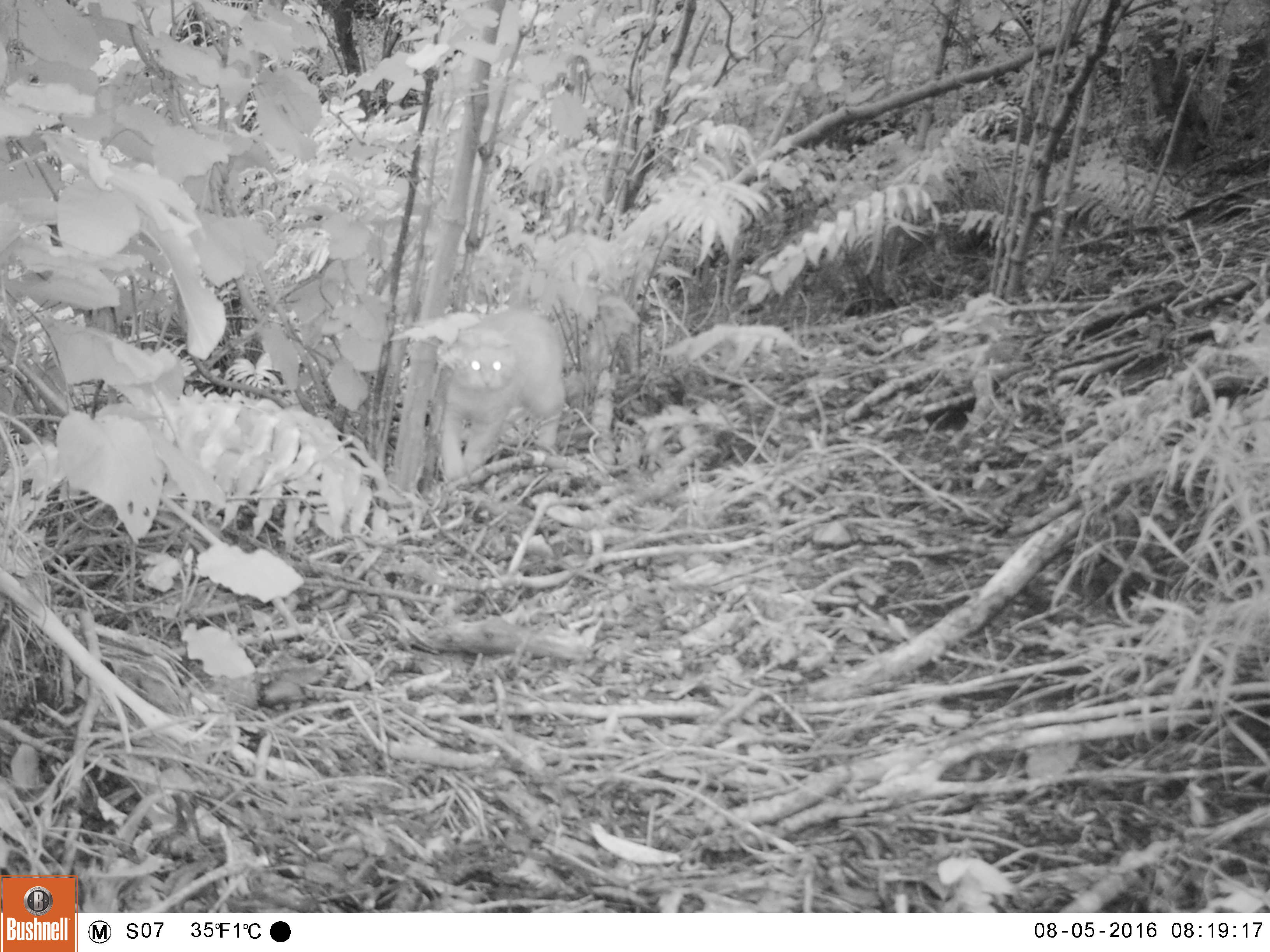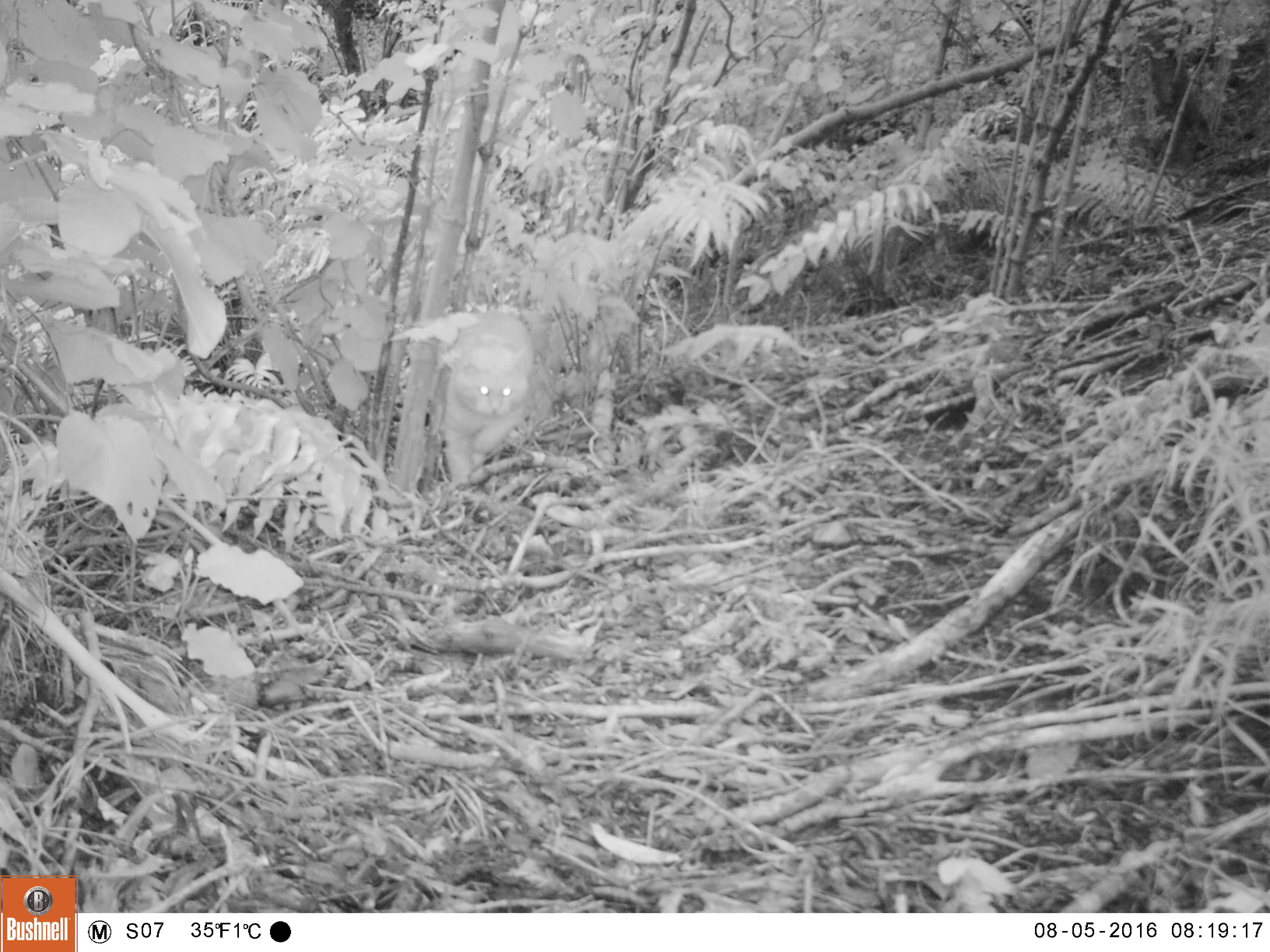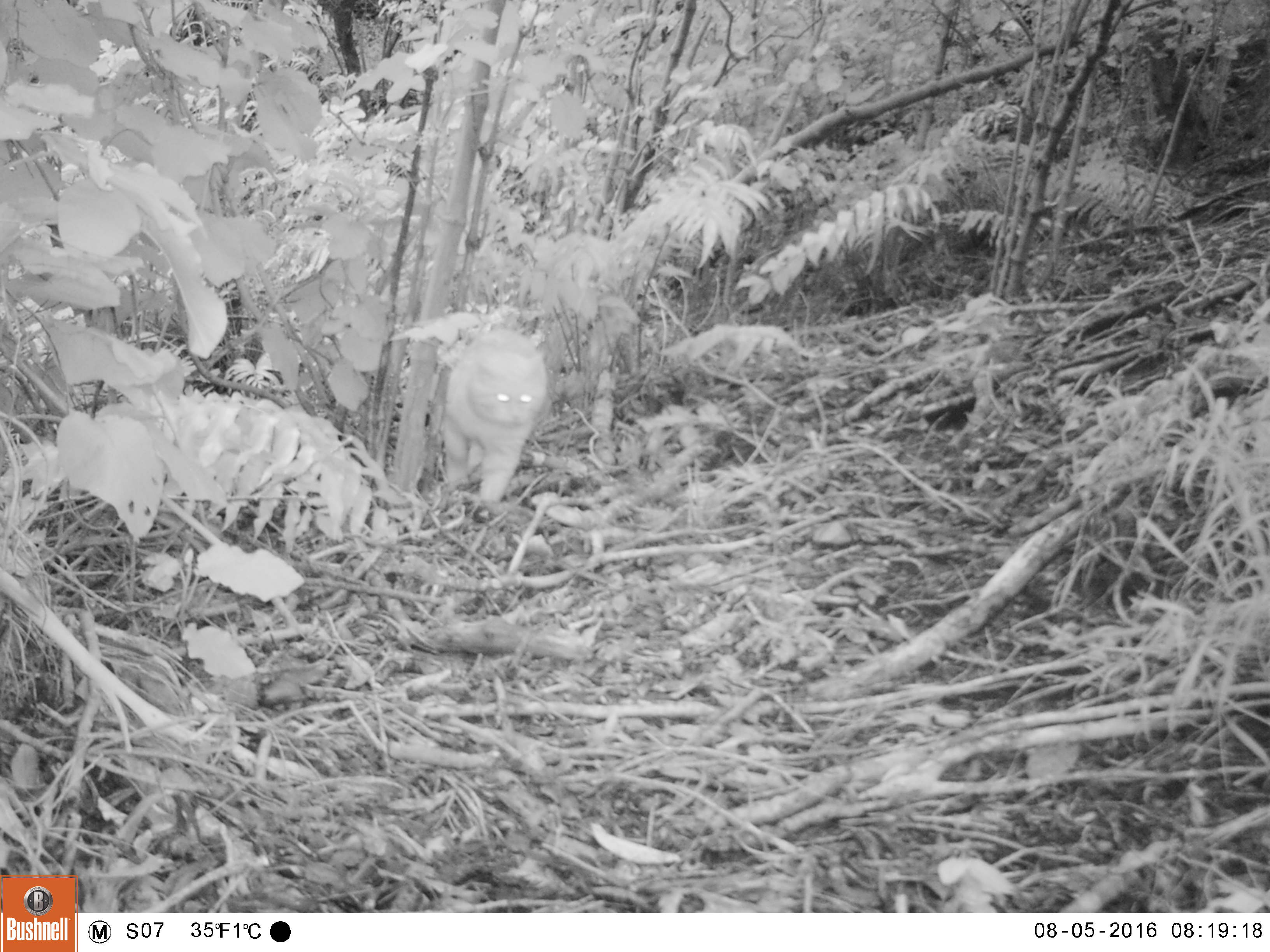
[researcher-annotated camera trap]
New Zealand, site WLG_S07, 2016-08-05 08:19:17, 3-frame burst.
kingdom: Animalia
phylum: Chordata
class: Mammalia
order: Carnivora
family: Felidae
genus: Felis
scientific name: Felis catus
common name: domestic cat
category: cat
Cat (domestic cat) (Felis catus).